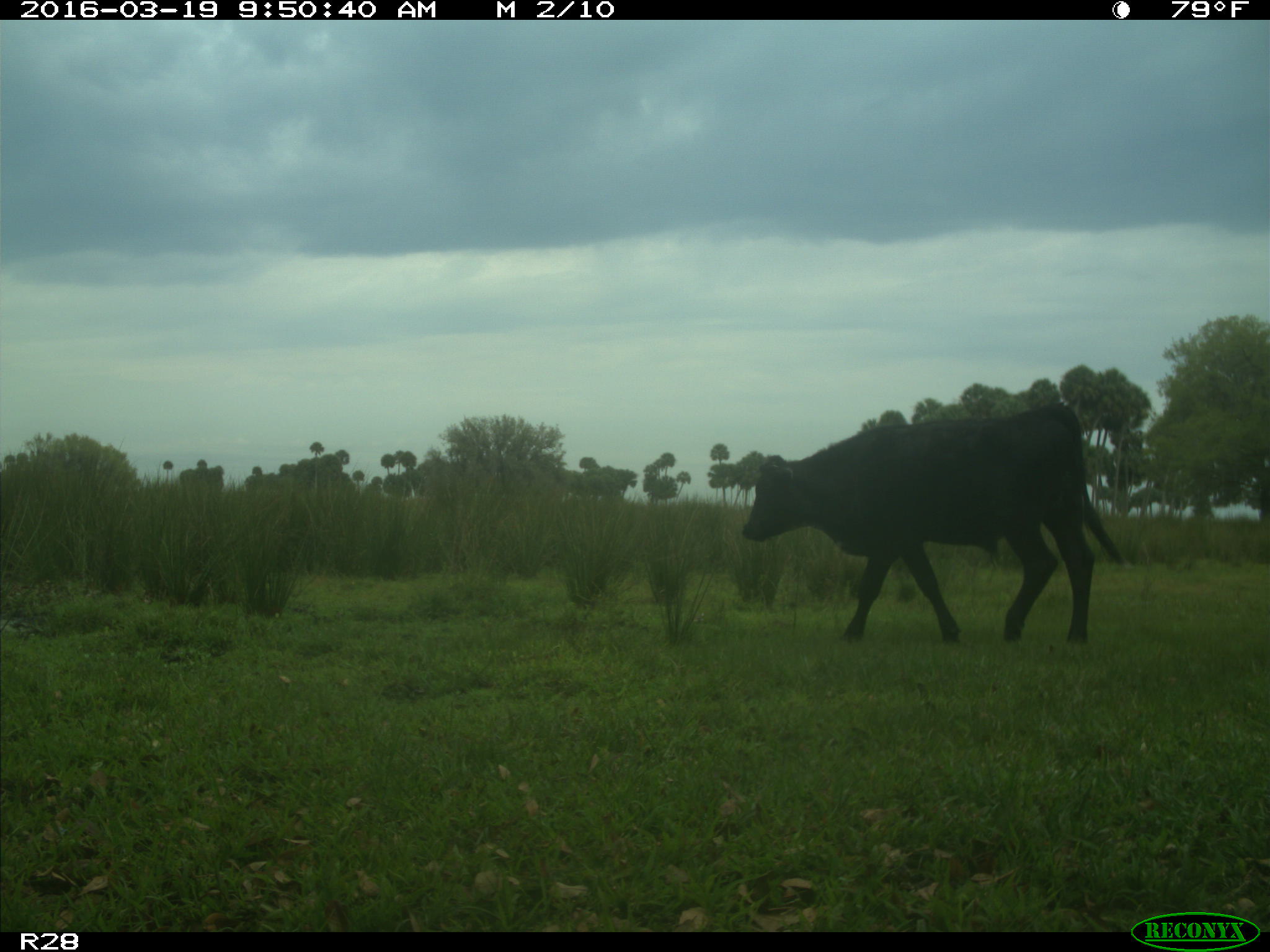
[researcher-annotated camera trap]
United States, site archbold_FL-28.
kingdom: Animalia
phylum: Chordata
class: Mammalia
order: Artiodactyla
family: Bovidae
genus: Bos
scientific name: Bos taurus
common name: domestic cow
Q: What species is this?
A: Bos taurus (domestic cow).